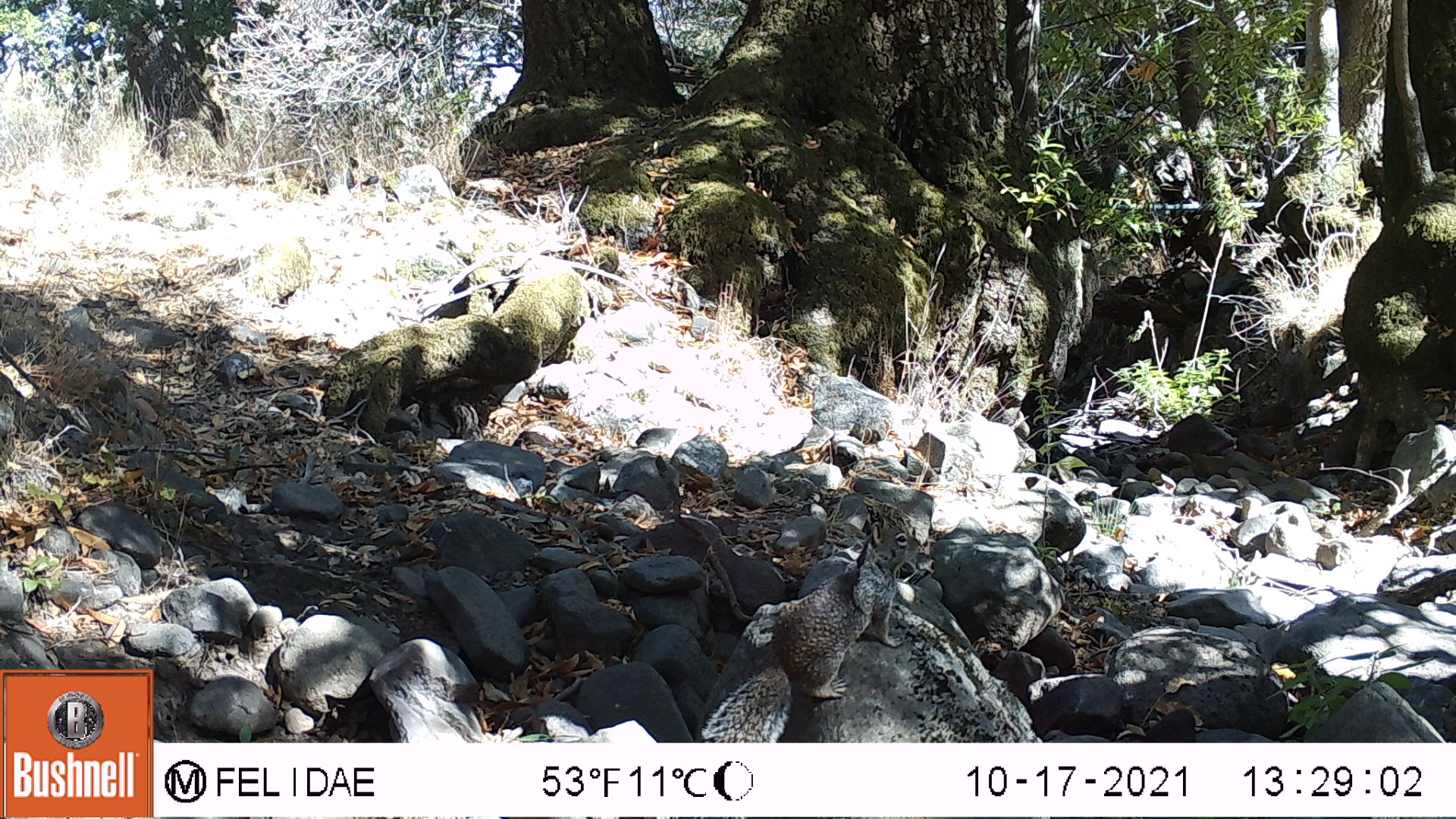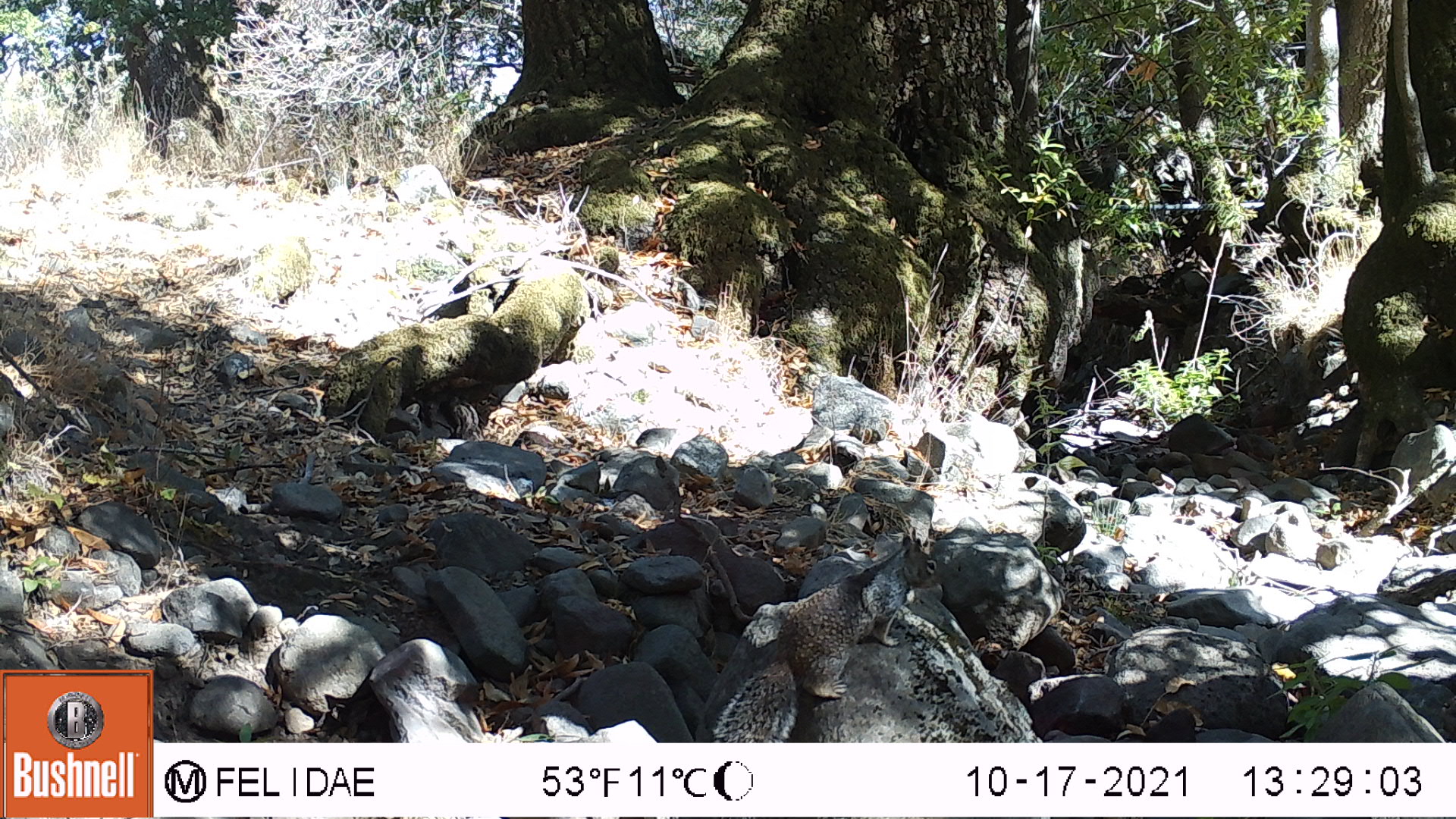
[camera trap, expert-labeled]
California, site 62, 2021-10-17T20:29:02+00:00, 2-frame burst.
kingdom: Animalia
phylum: Chordata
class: Mammalia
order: Rodentia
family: Sciuridae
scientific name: Sciuridae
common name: squirrel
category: unknown squirrel